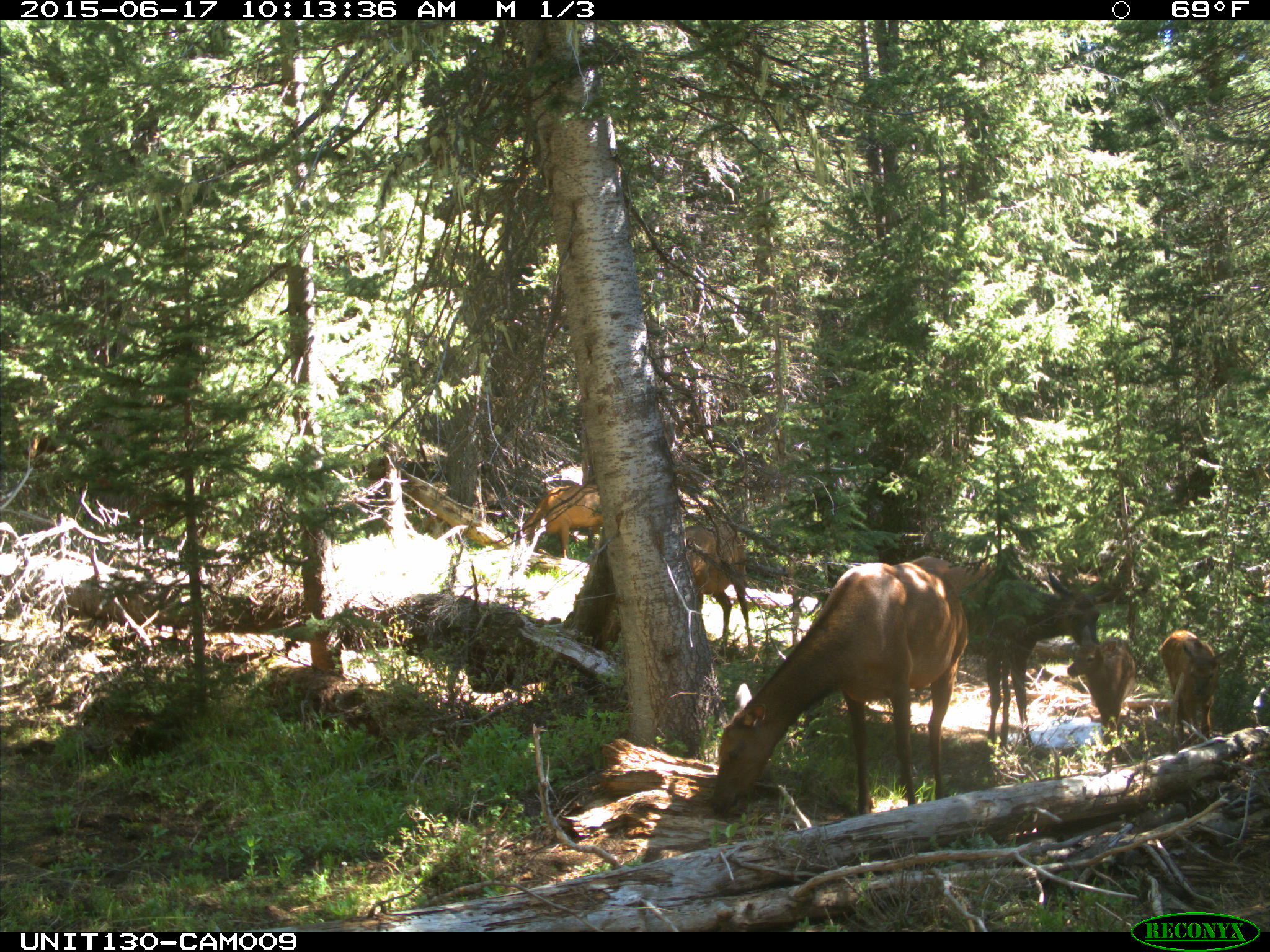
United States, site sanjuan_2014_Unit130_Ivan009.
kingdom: Animalia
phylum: Chordata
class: Mammalia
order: Artiodactyla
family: Cervidae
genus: Cervus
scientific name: Cervus elaphus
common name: red deer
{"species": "Cervus elaphus (red deer)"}